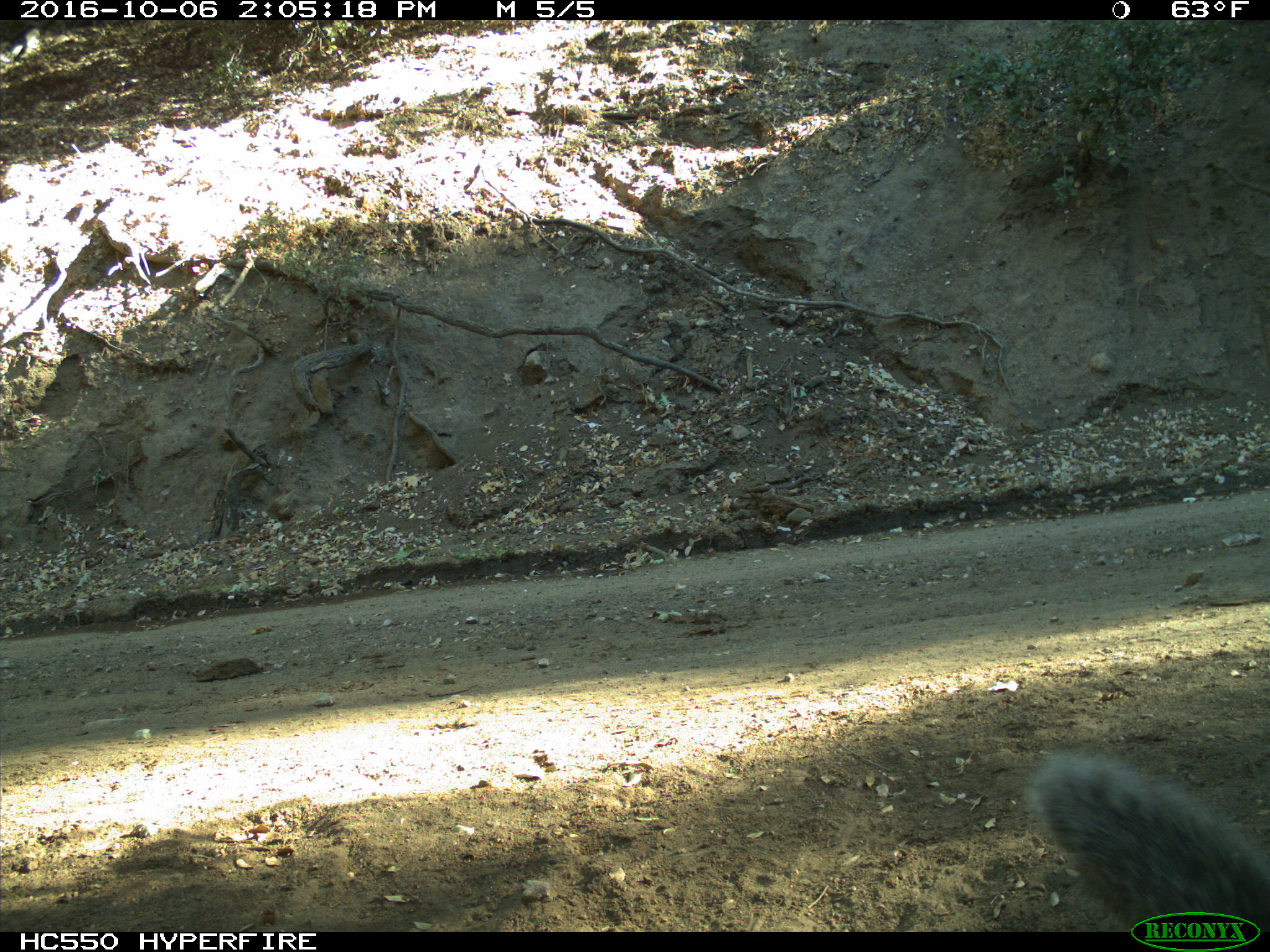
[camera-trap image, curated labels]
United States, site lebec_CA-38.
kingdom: Animalia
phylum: Chordata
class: Mammalia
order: Rodentia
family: Sciuridae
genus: Sciurus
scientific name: Sciurus carolinensis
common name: eastern gray squirrel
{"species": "Sciurus carolinensis (eastern gray squirrel)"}